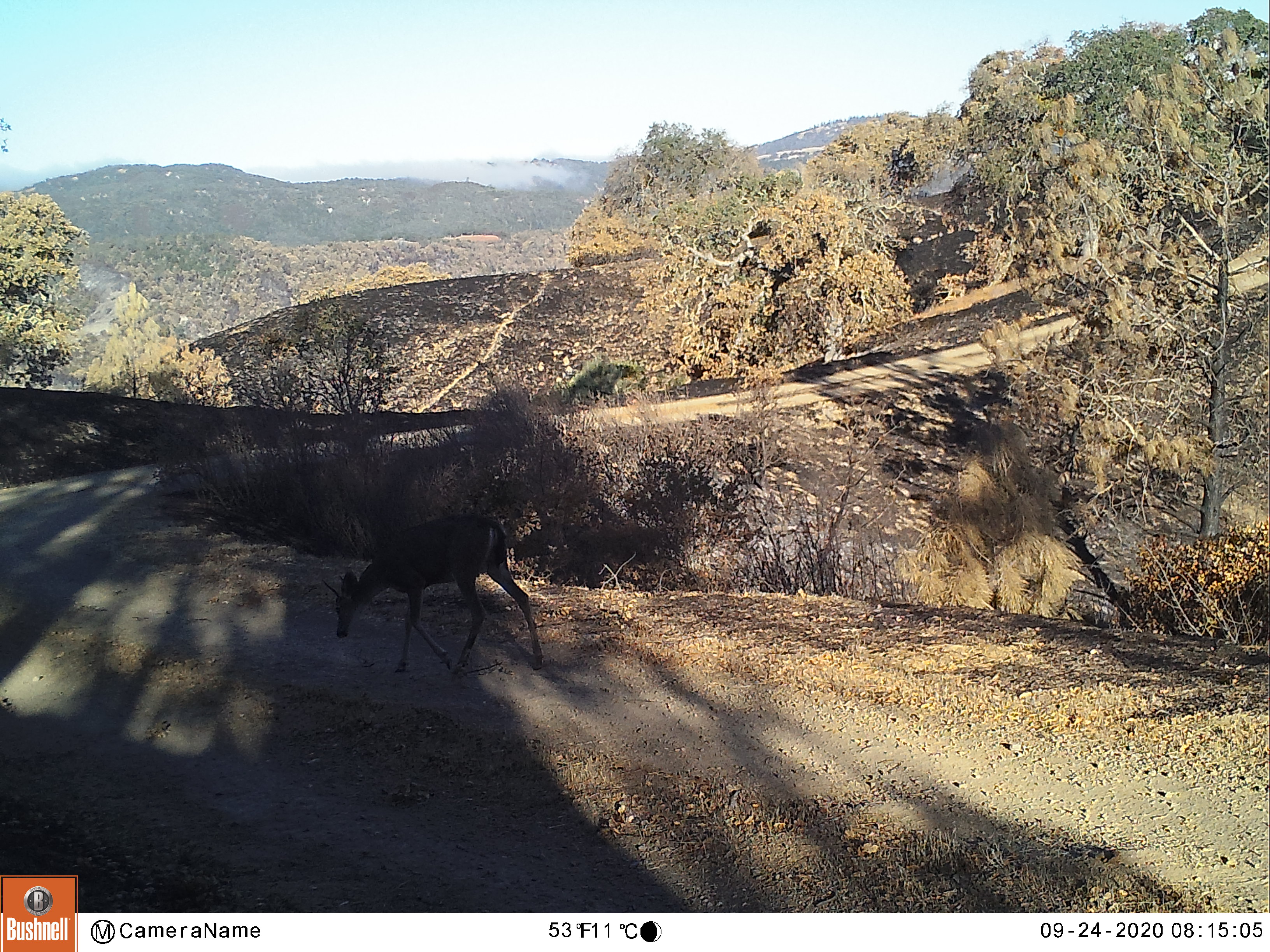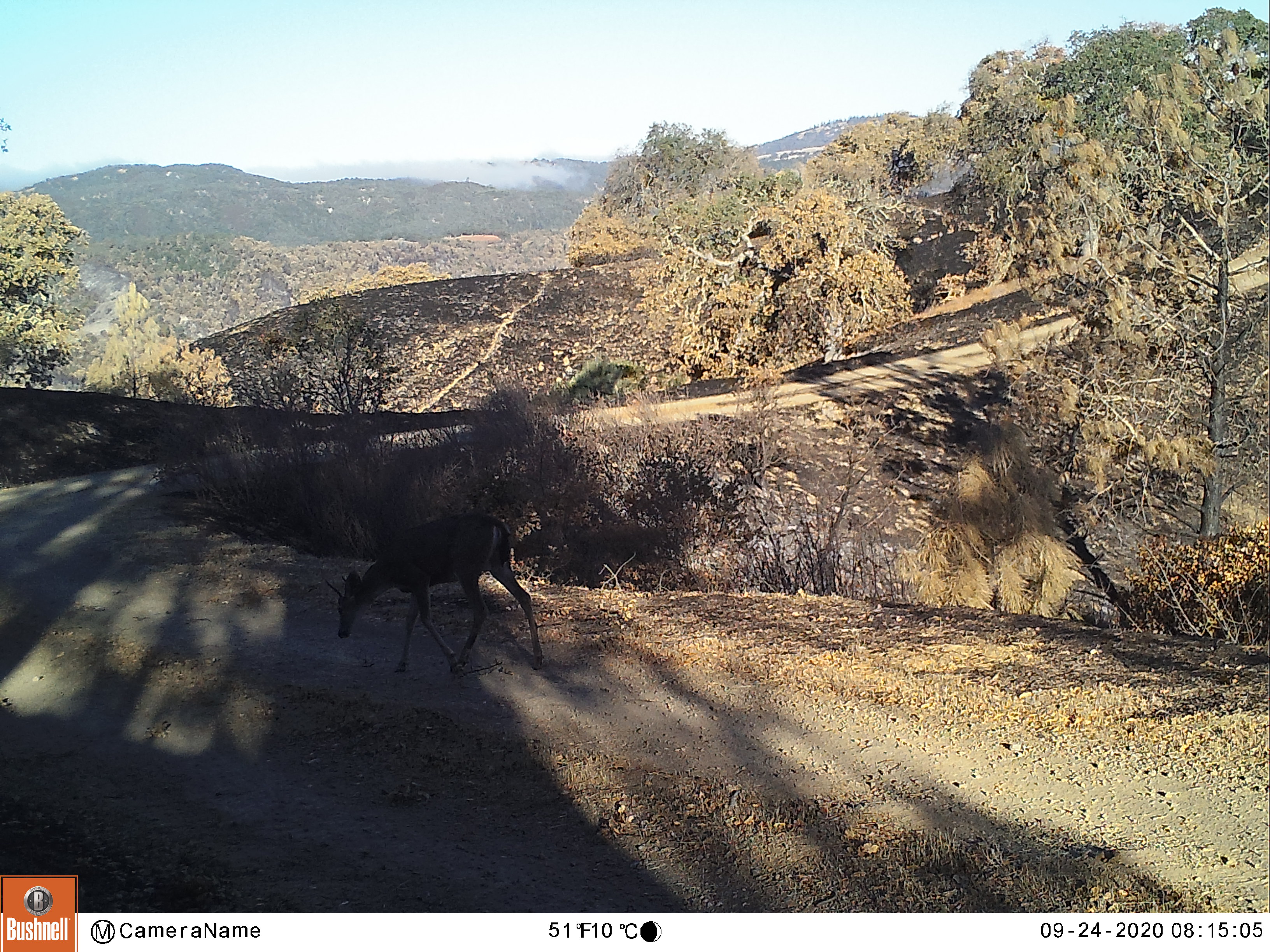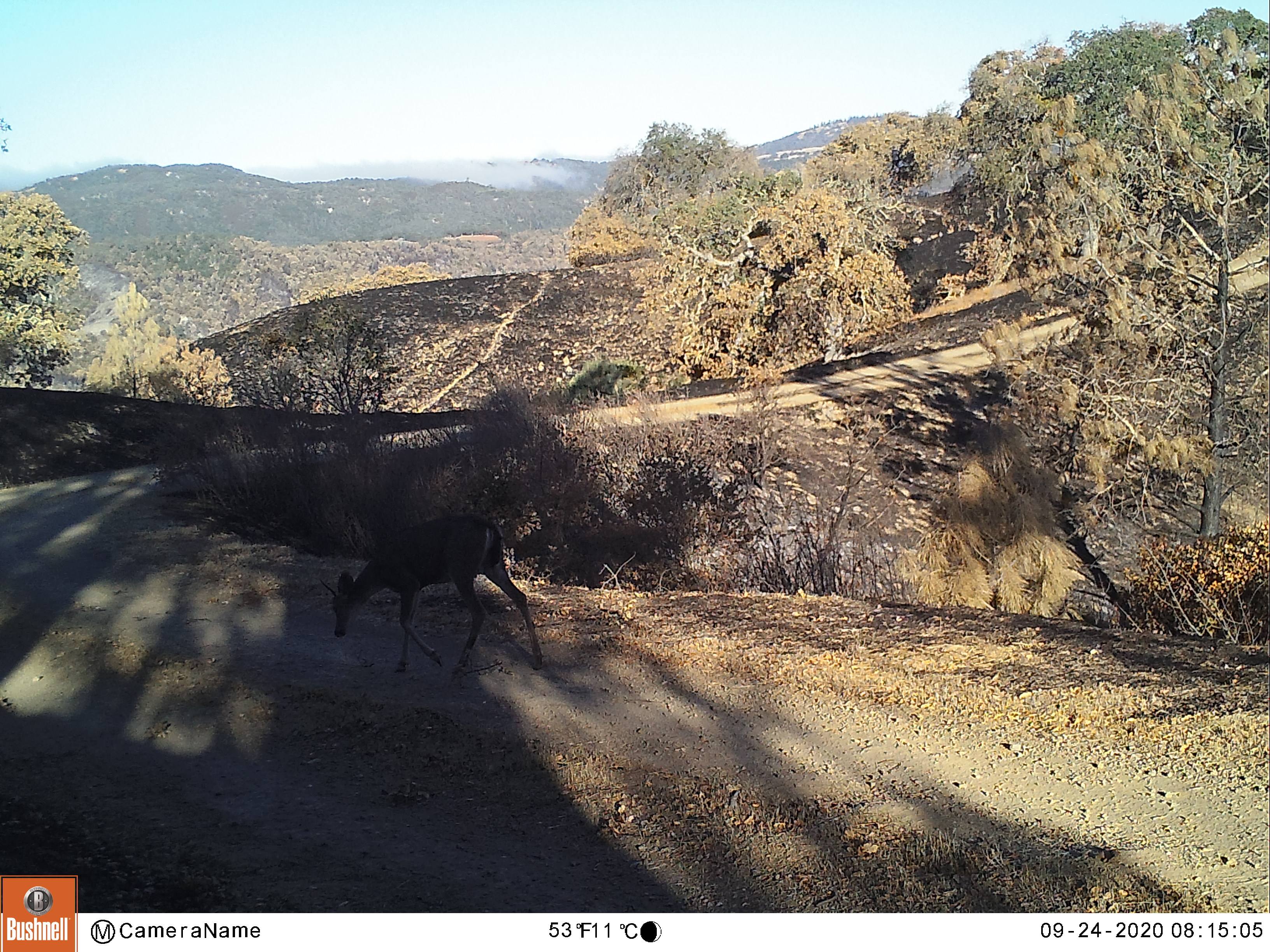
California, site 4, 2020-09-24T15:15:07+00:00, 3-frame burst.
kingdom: Animalia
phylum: Chordata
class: Mammalia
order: Artiodactyla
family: Cervidae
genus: Odocoileus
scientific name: Odocoileus hemionus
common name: mule deer